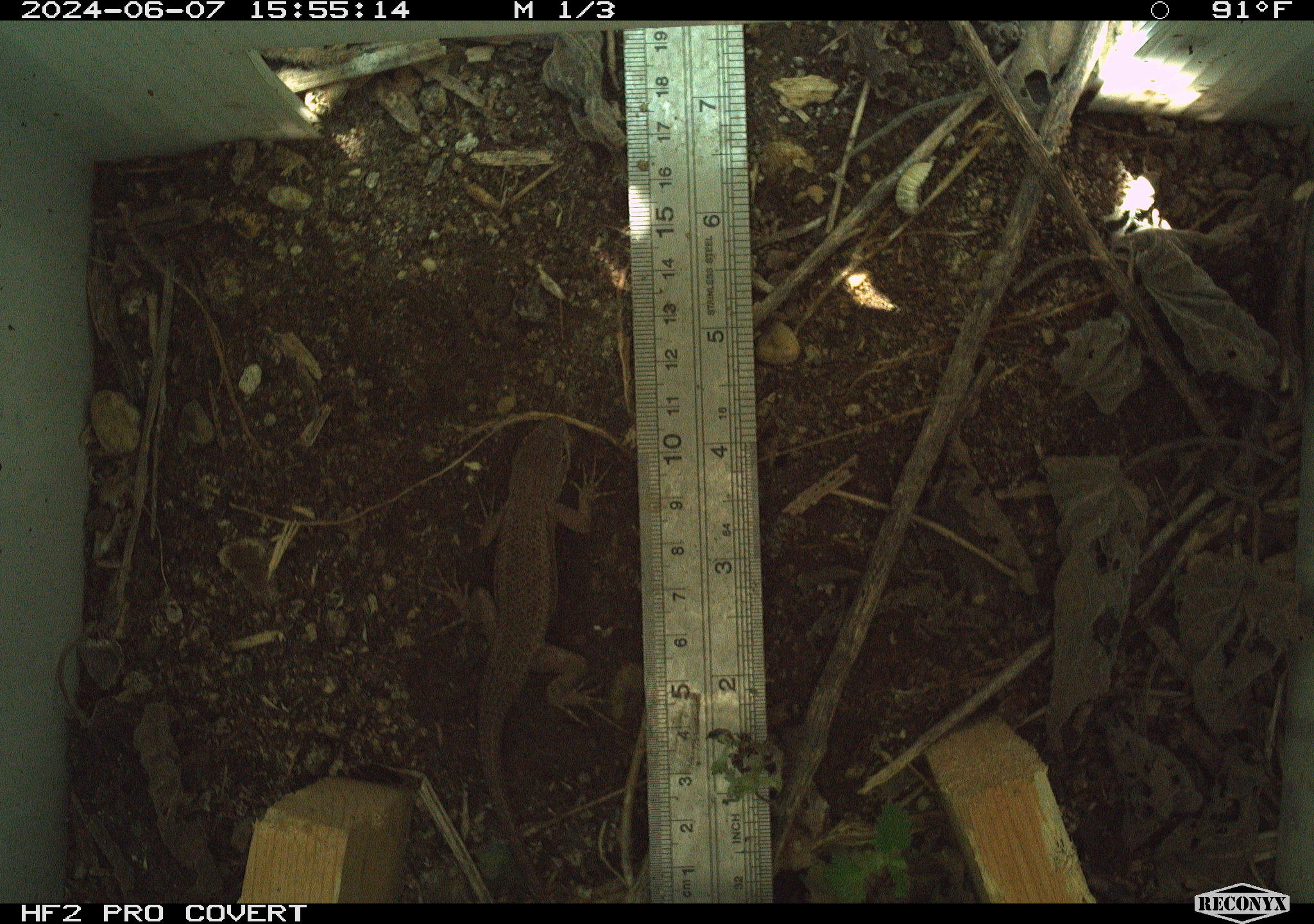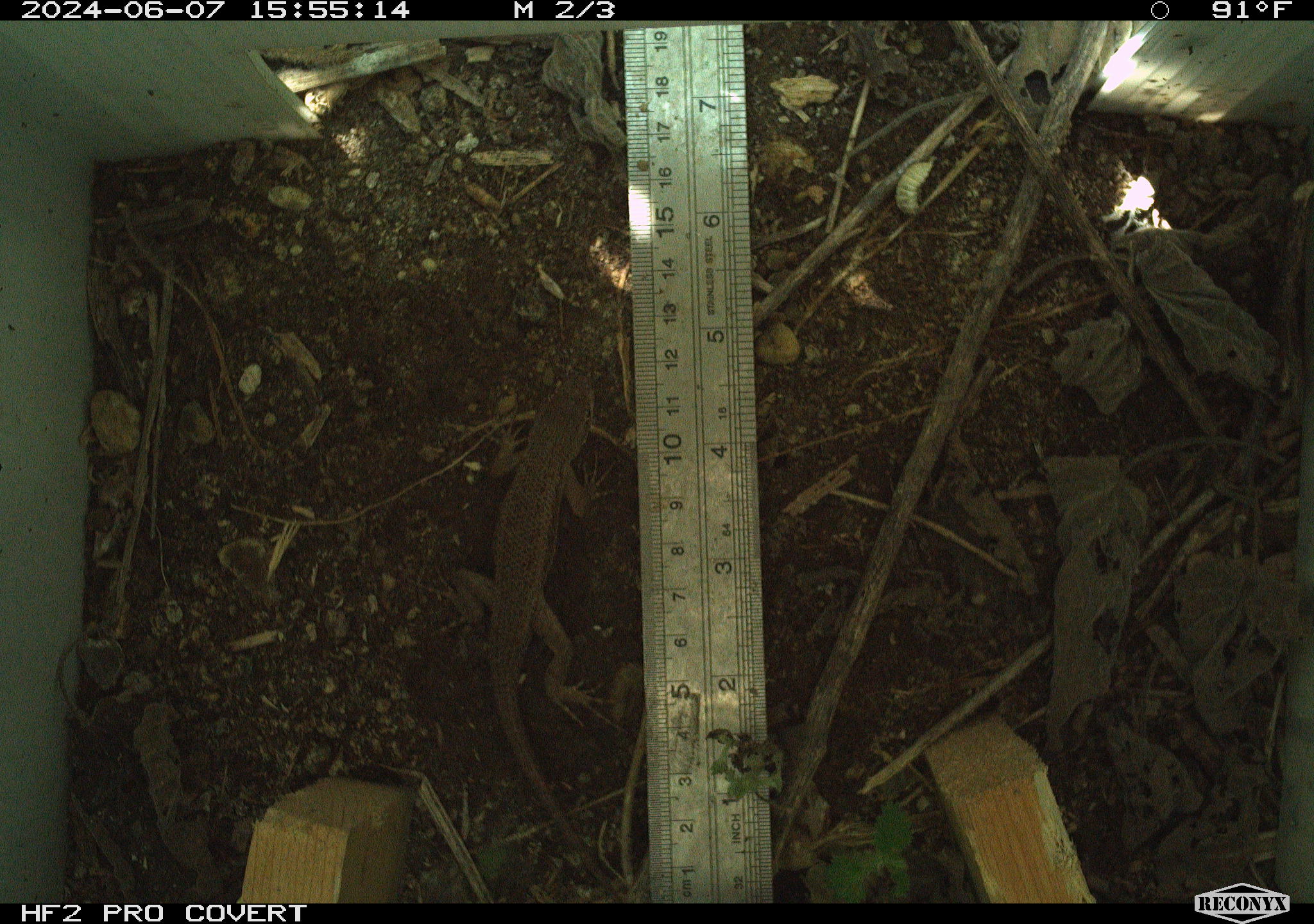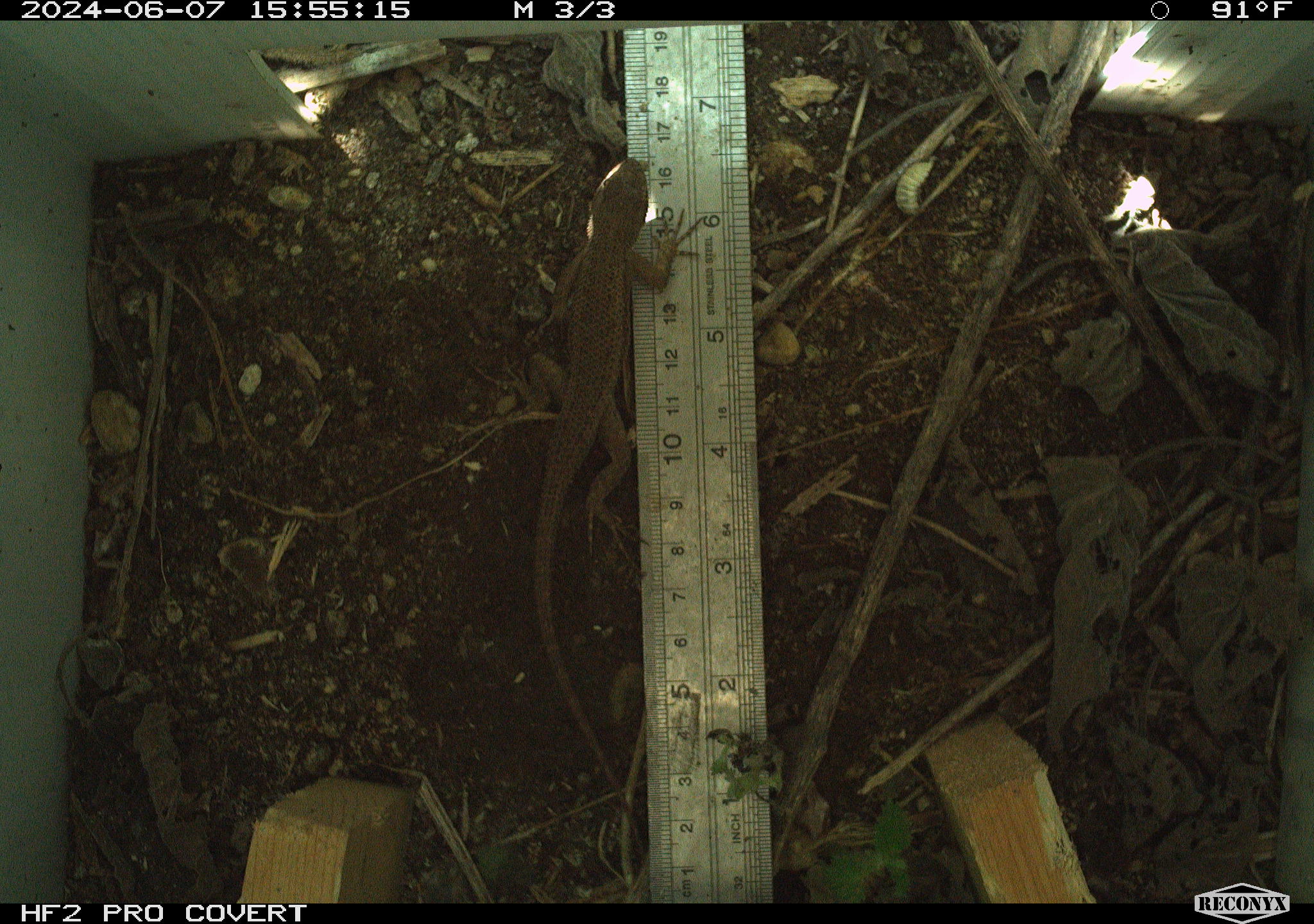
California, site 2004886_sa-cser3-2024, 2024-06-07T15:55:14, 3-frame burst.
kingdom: Animalia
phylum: Chordata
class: Reptilia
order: Squamata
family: Phrynosomatidae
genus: Sceloporus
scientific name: Sceloporus occidentalis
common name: western fence lizard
Western fence lizard (Sceloporus occidentalis).